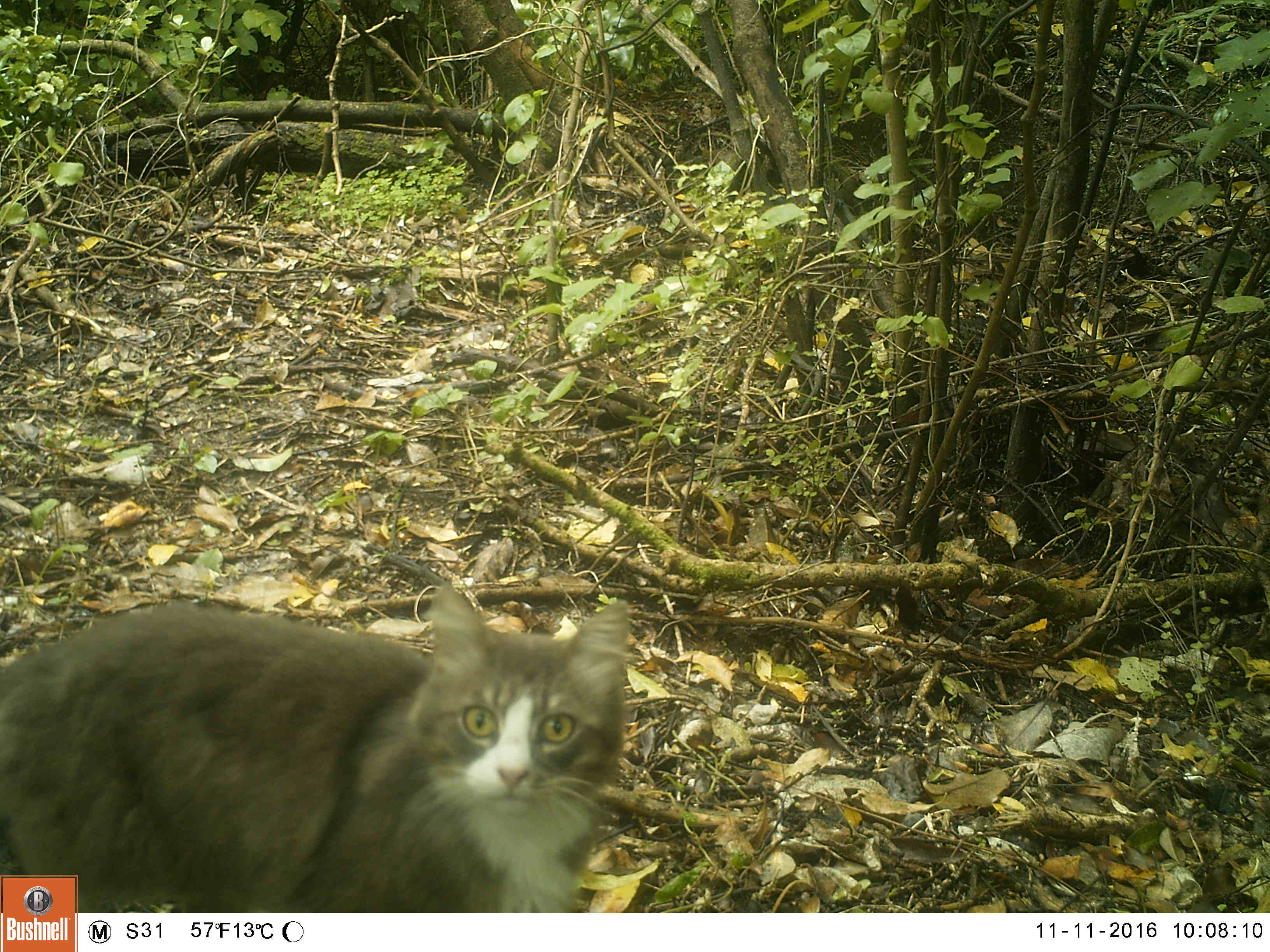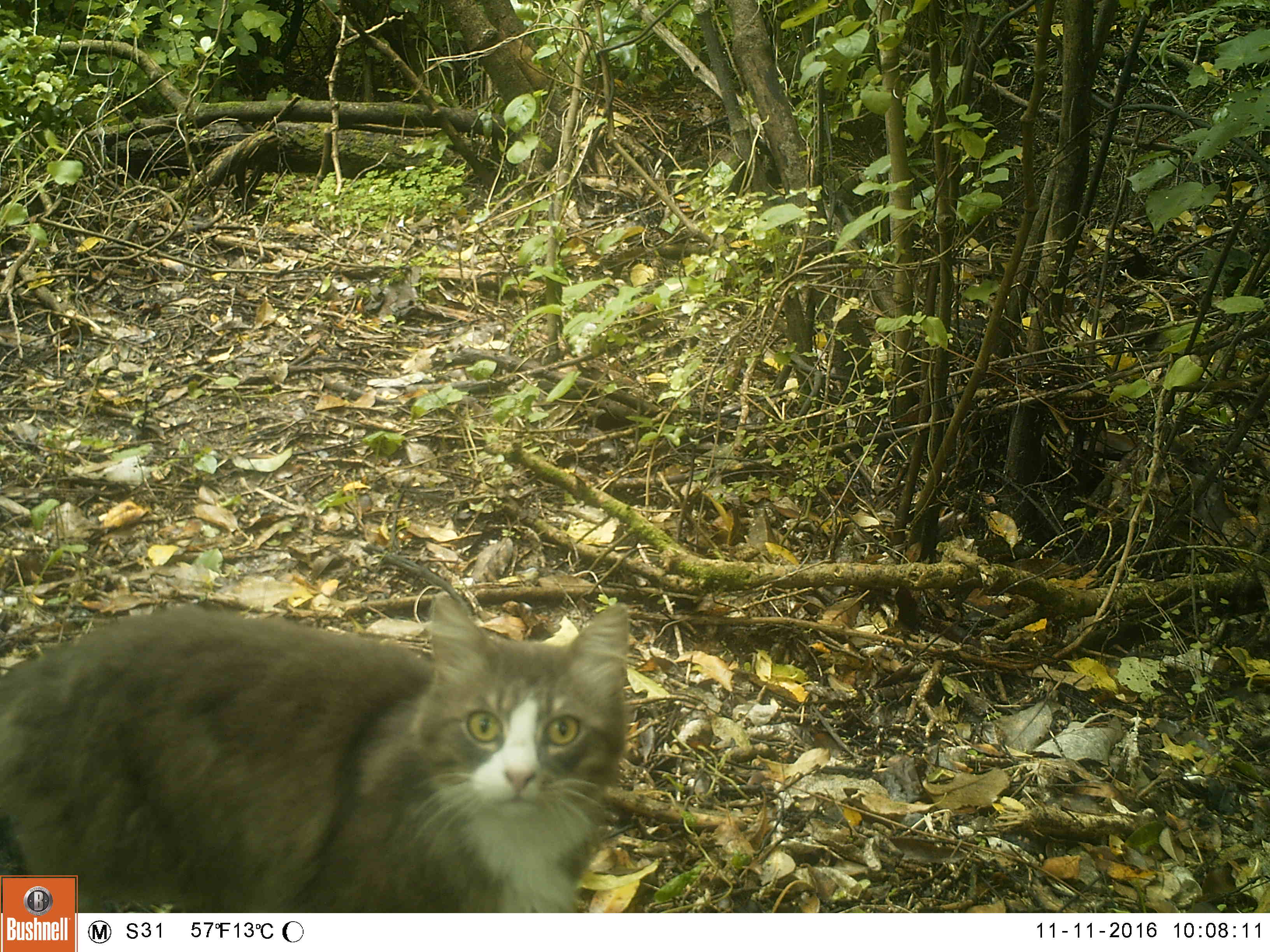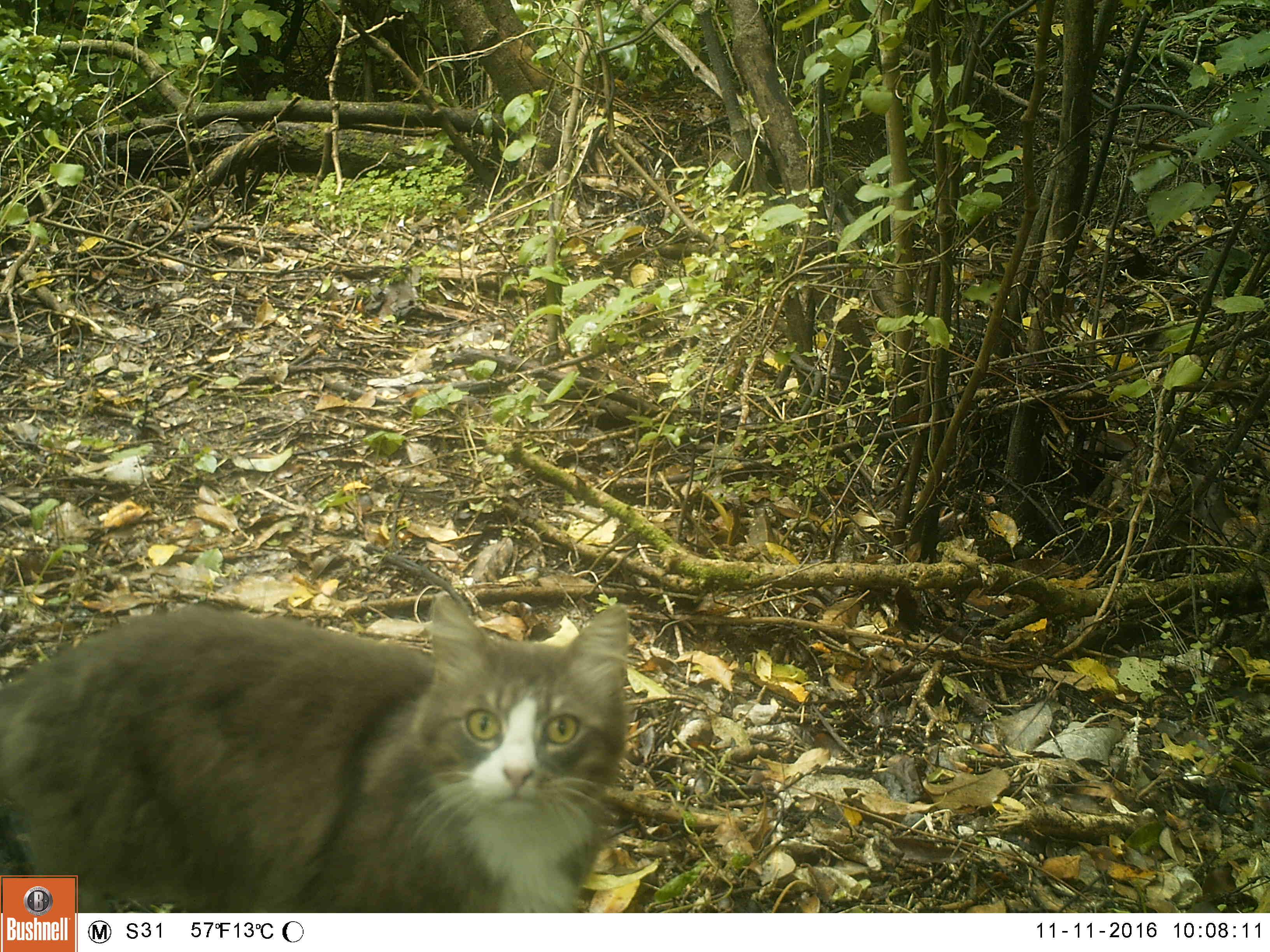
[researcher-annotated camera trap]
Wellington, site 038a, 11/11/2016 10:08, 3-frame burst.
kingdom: Animalia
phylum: Chordata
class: Mammalia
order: Carnivora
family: Felidae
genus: Felis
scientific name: Felis catus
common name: cat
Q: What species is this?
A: Cat (Felis catus).